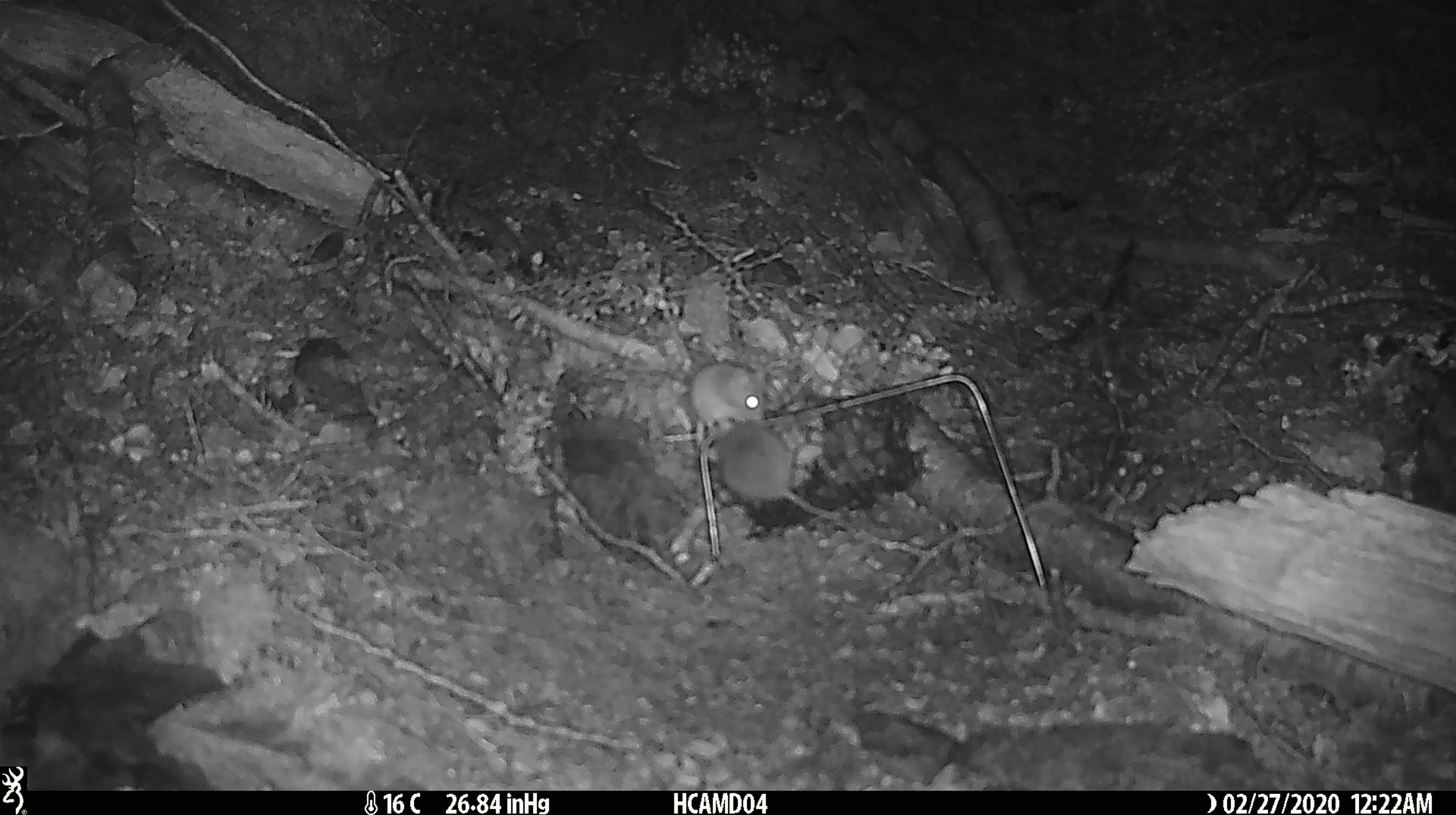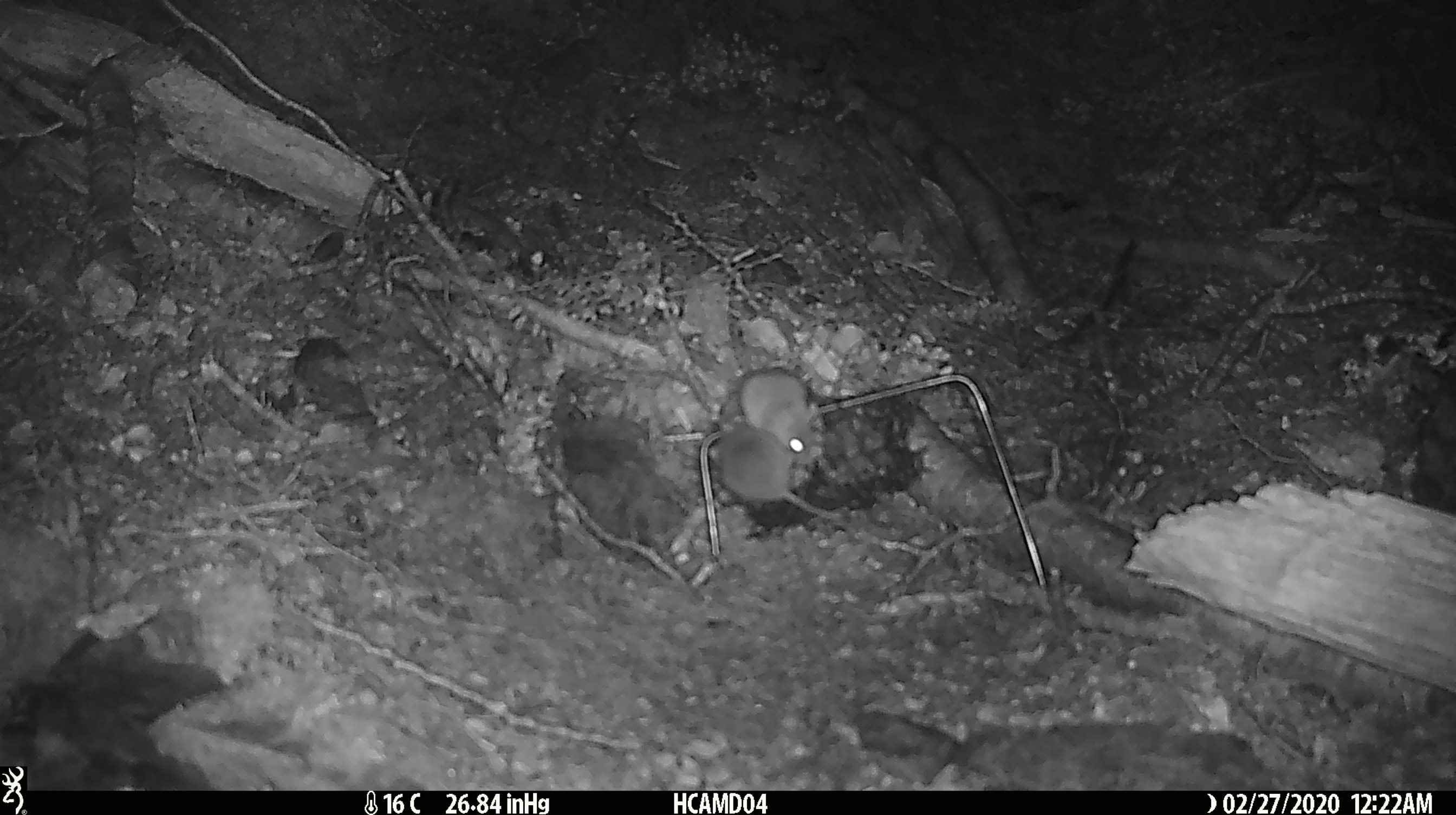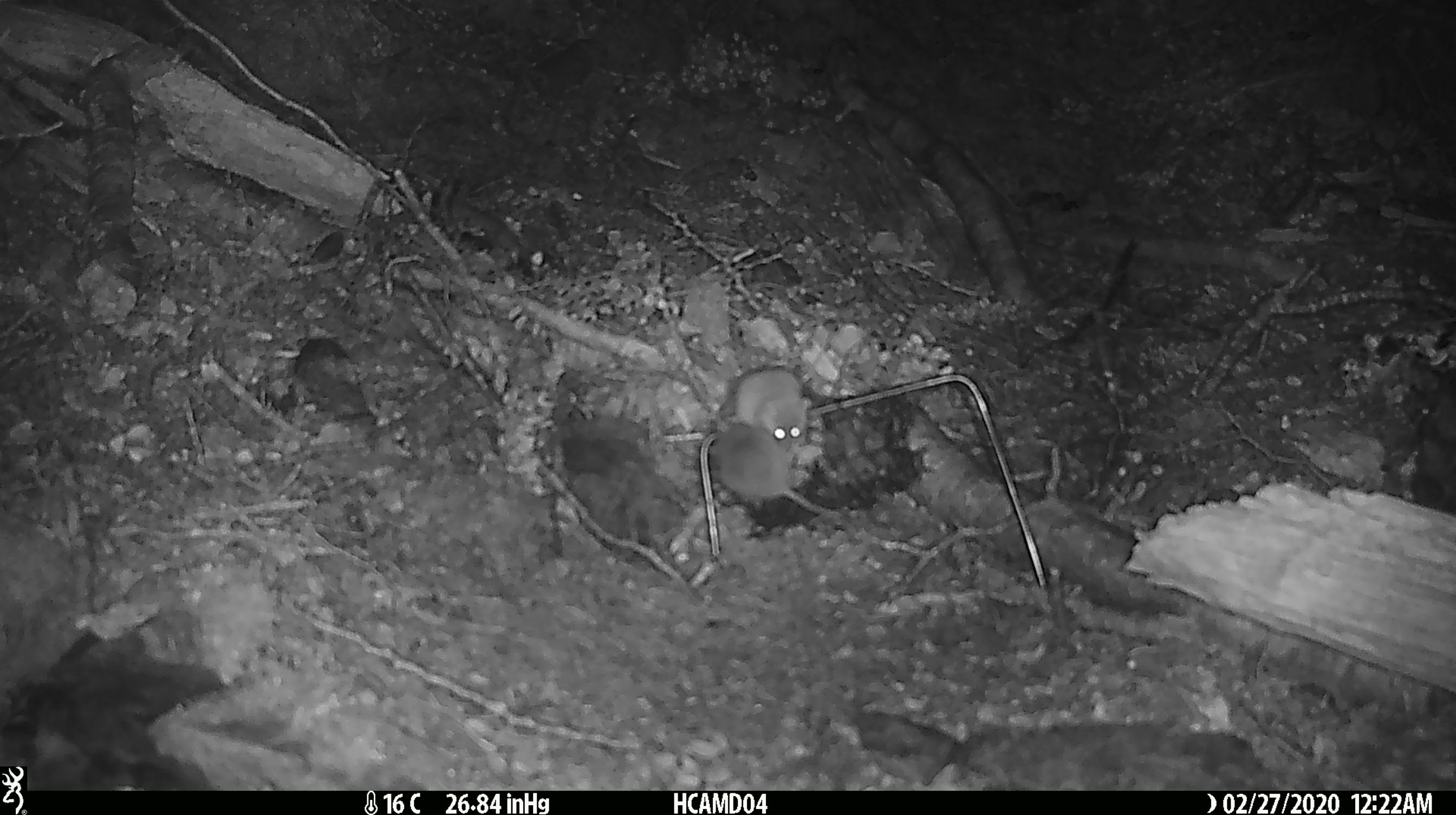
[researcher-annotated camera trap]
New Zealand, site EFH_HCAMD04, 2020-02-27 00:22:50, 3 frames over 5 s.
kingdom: Animalia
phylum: Chordata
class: Mammalia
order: Rodentia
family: Muridae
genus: Mus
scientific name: Mus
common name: mouse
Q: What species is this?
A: Mouse (Mus).